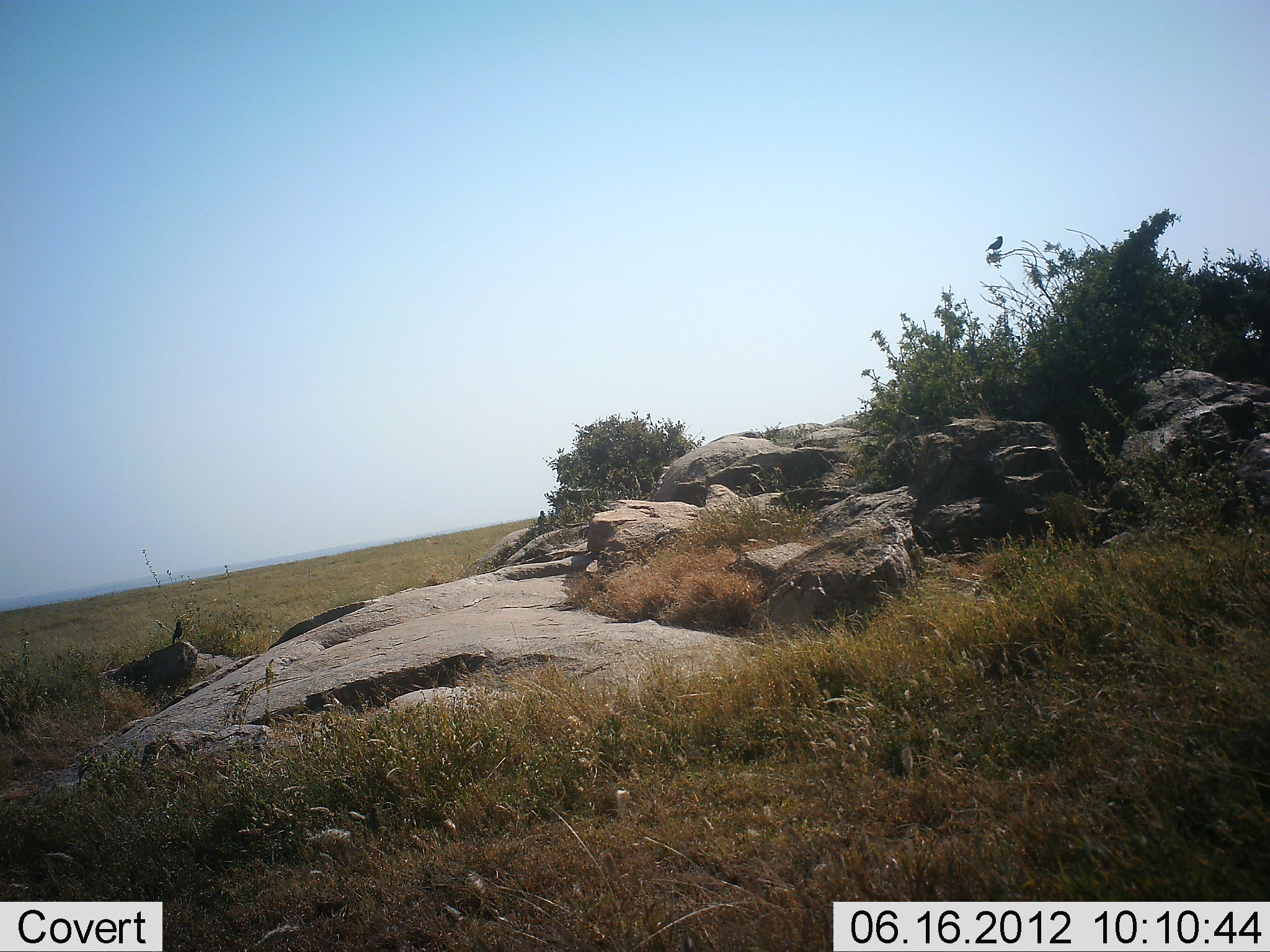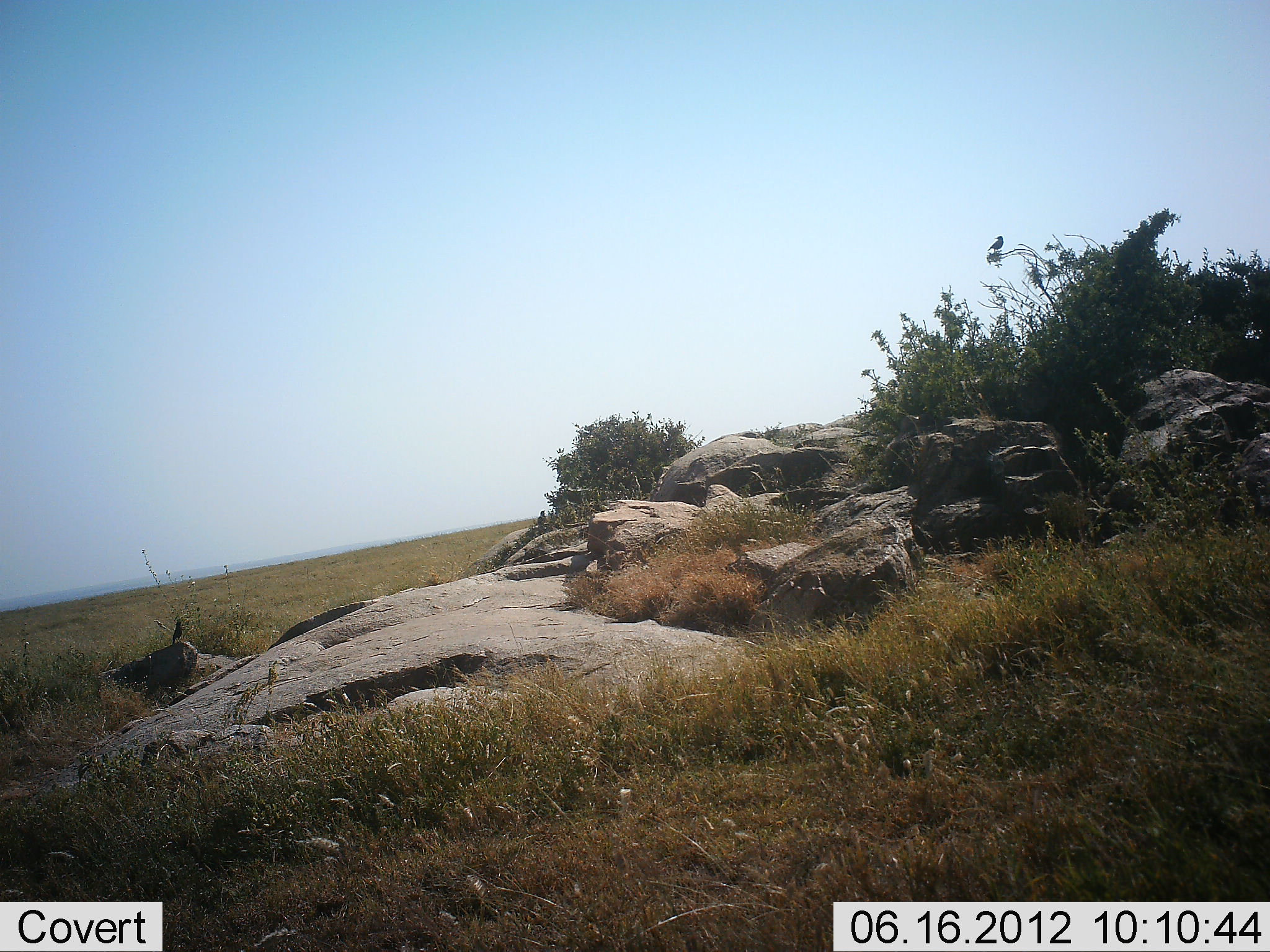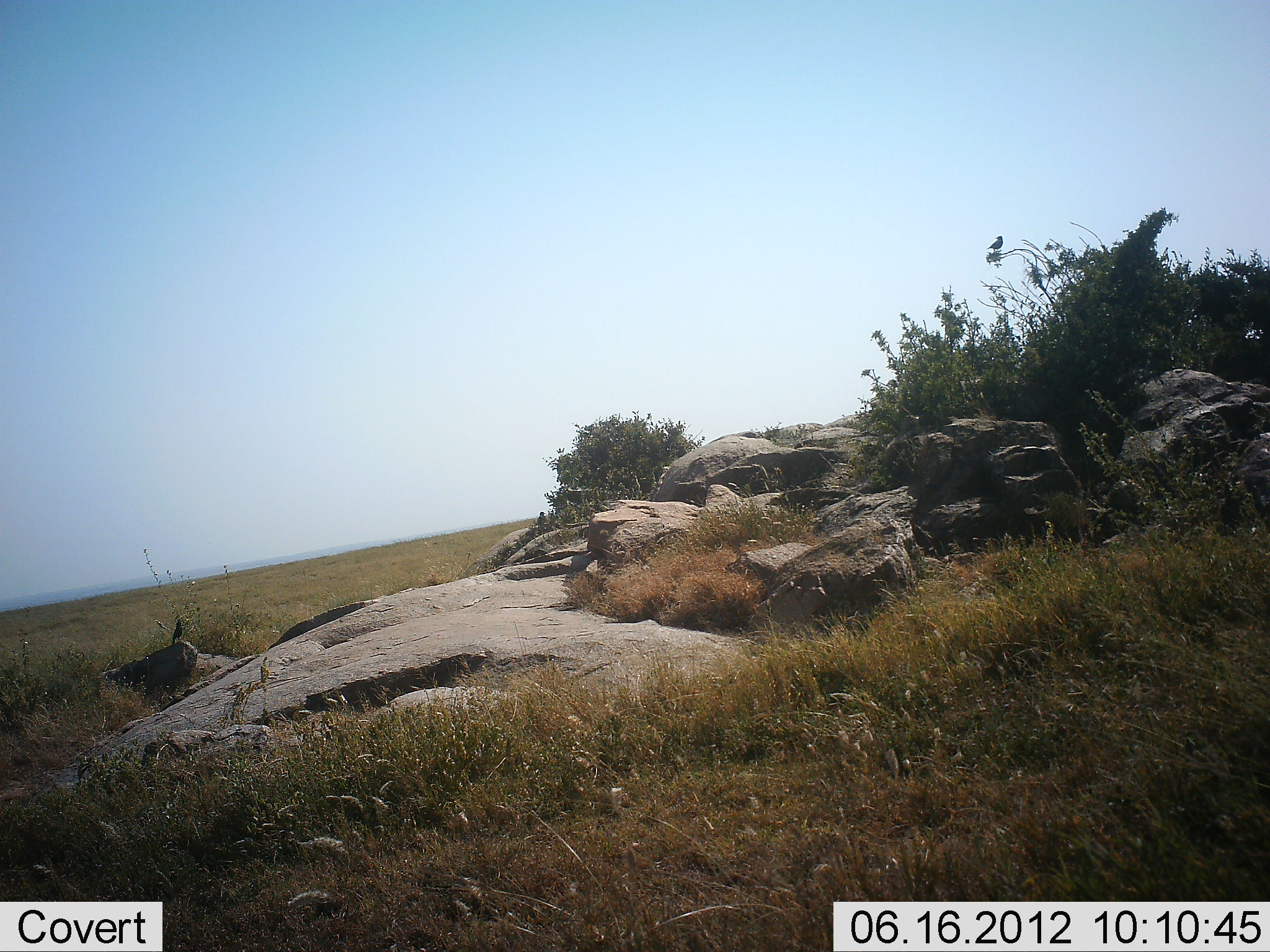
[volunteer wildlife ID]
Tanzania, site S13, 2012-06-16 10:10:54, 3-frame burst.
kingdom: Animalia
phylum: Chordata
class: Aves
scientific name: Aves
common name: bird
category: otherbird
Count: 2.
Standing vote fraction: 82%.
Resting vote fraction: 18%.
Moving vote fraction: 9%.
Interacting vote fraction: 0%.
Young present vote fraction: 0%.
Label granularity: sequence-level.